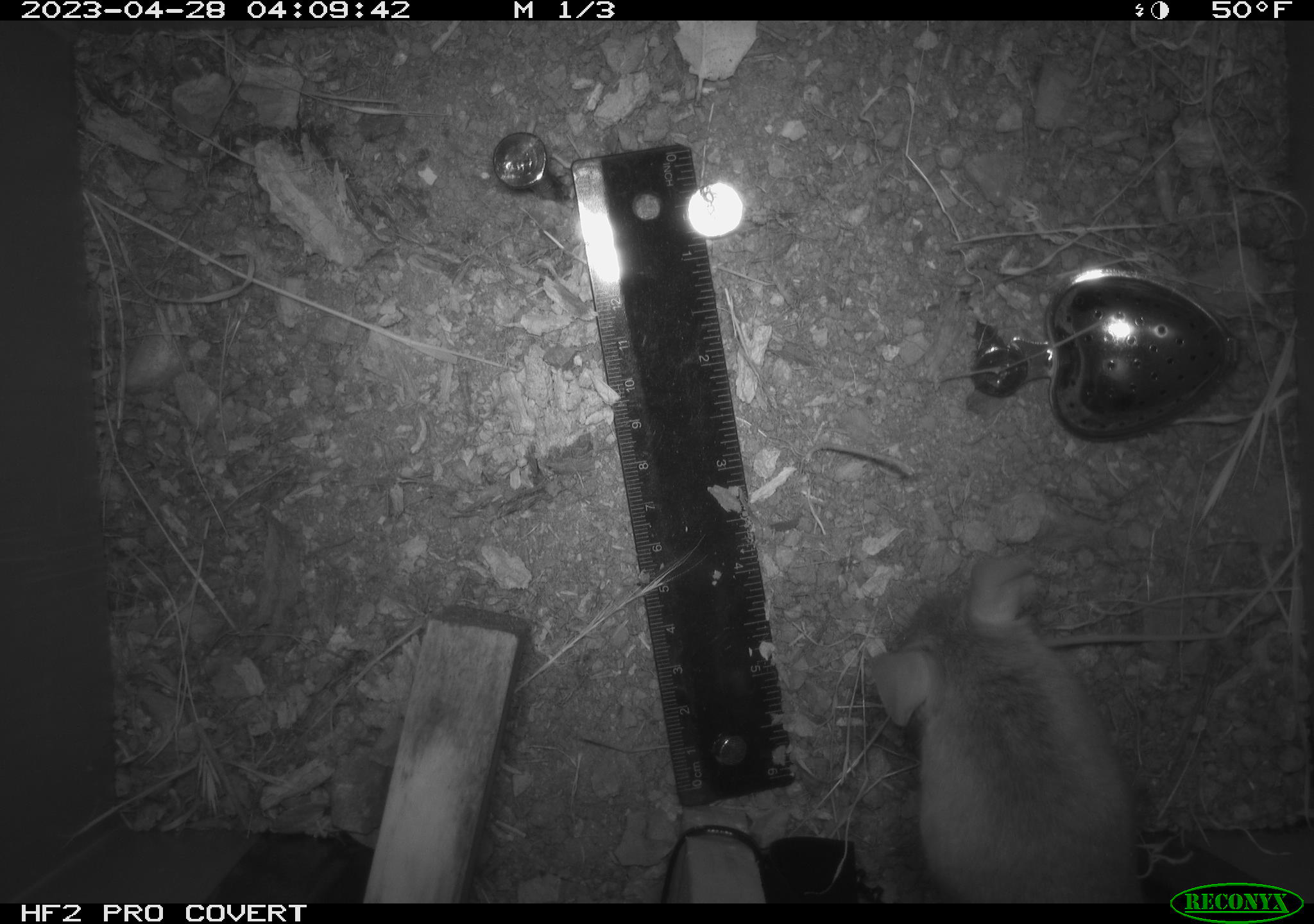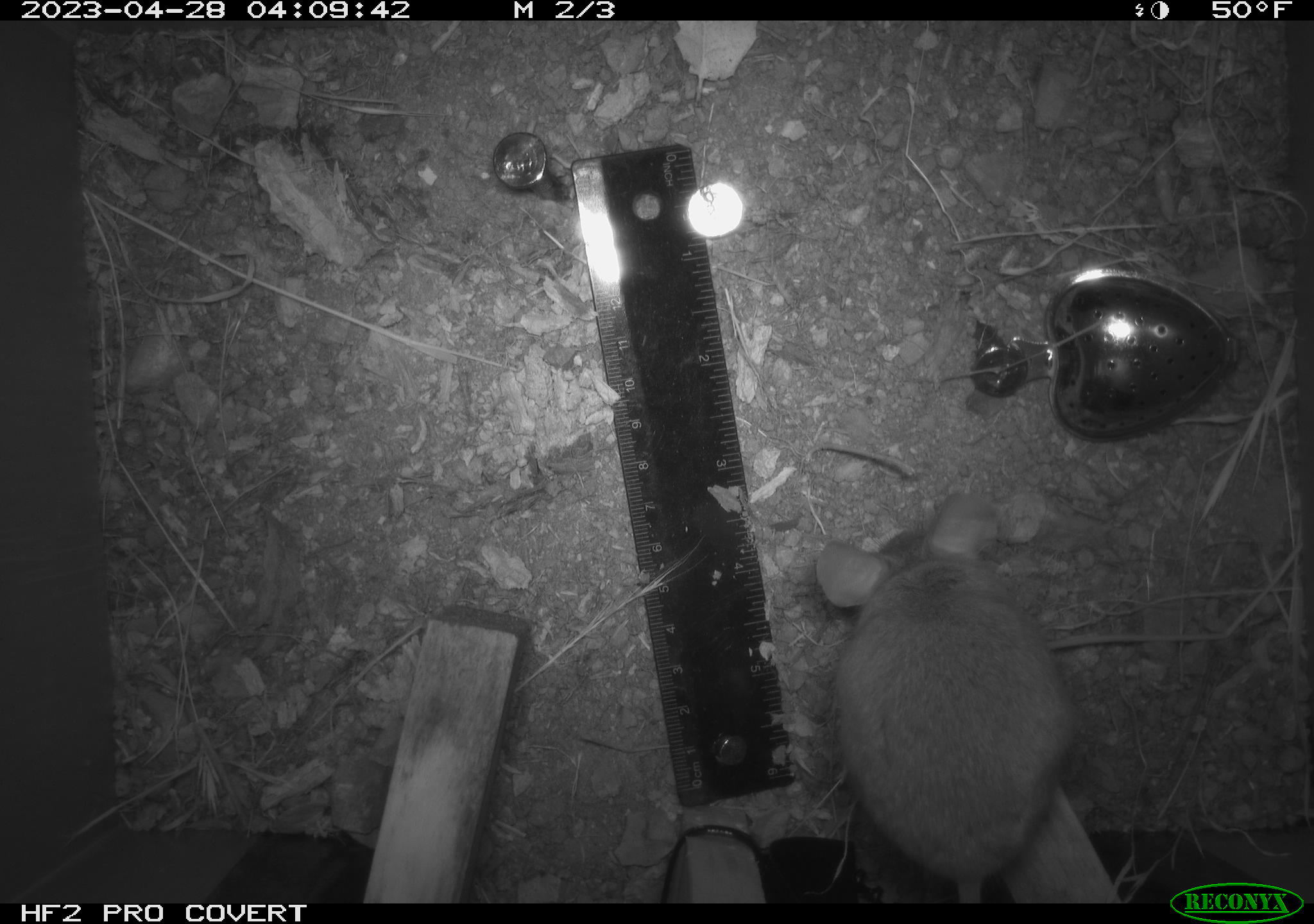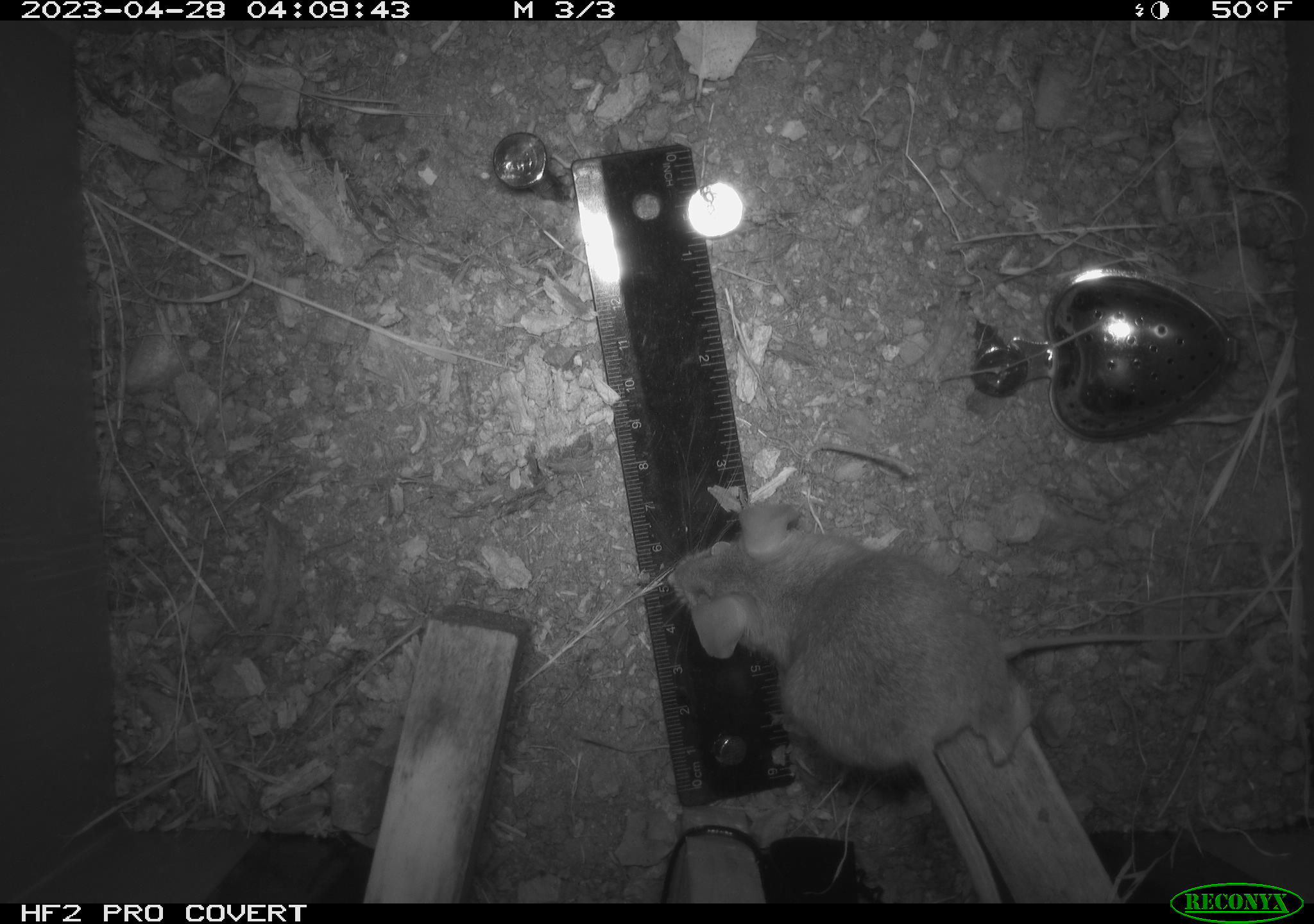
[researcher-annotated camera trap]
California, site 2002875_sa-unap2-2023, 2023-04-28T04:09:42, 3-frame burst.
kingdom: Animalia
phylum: Chordata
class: Mammalia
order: Rodentia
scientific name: Rodentia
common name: mouse species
Mouse species (Rodentia).